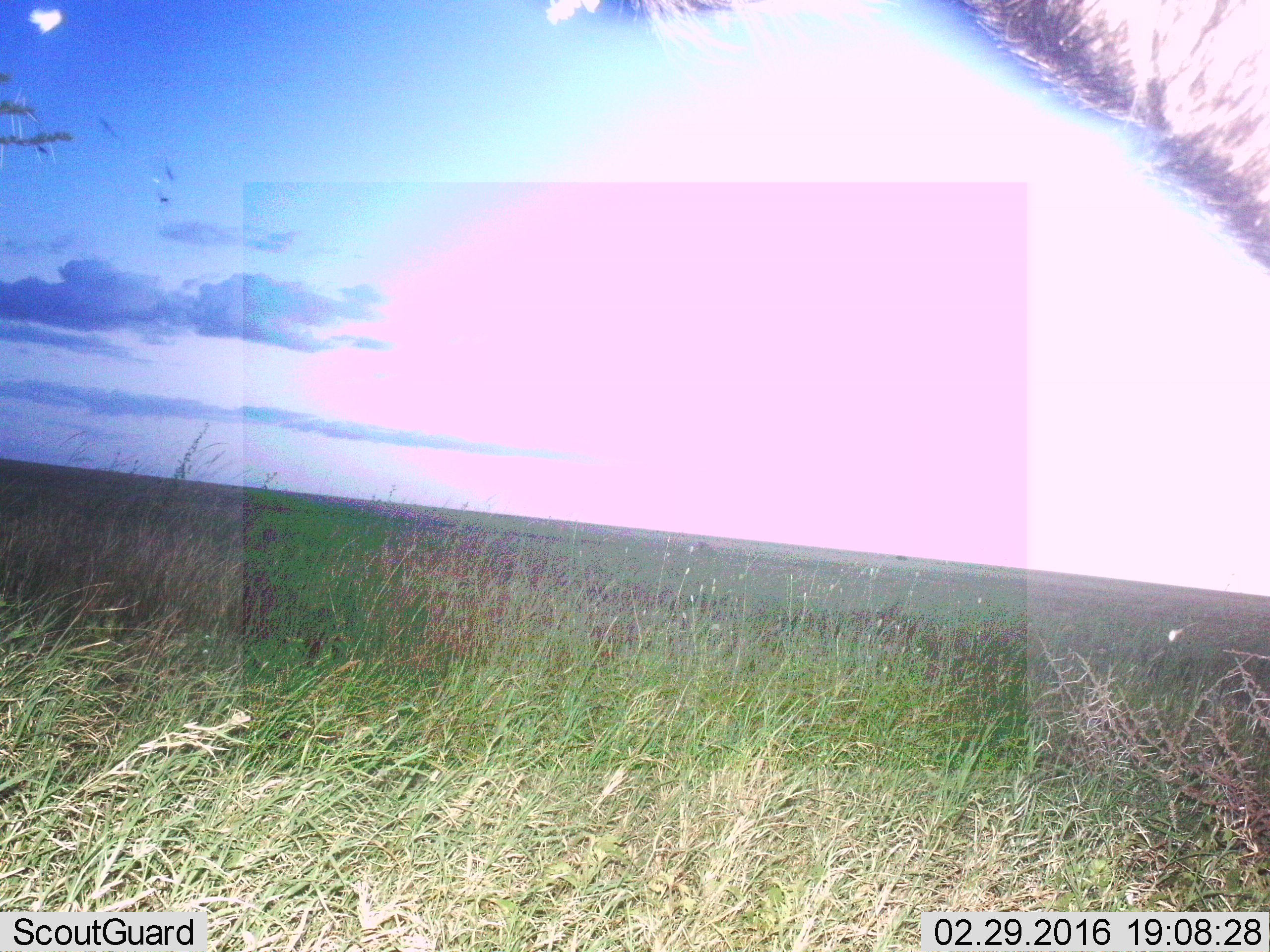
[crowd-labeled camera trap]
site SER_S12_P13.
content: unidentified animal